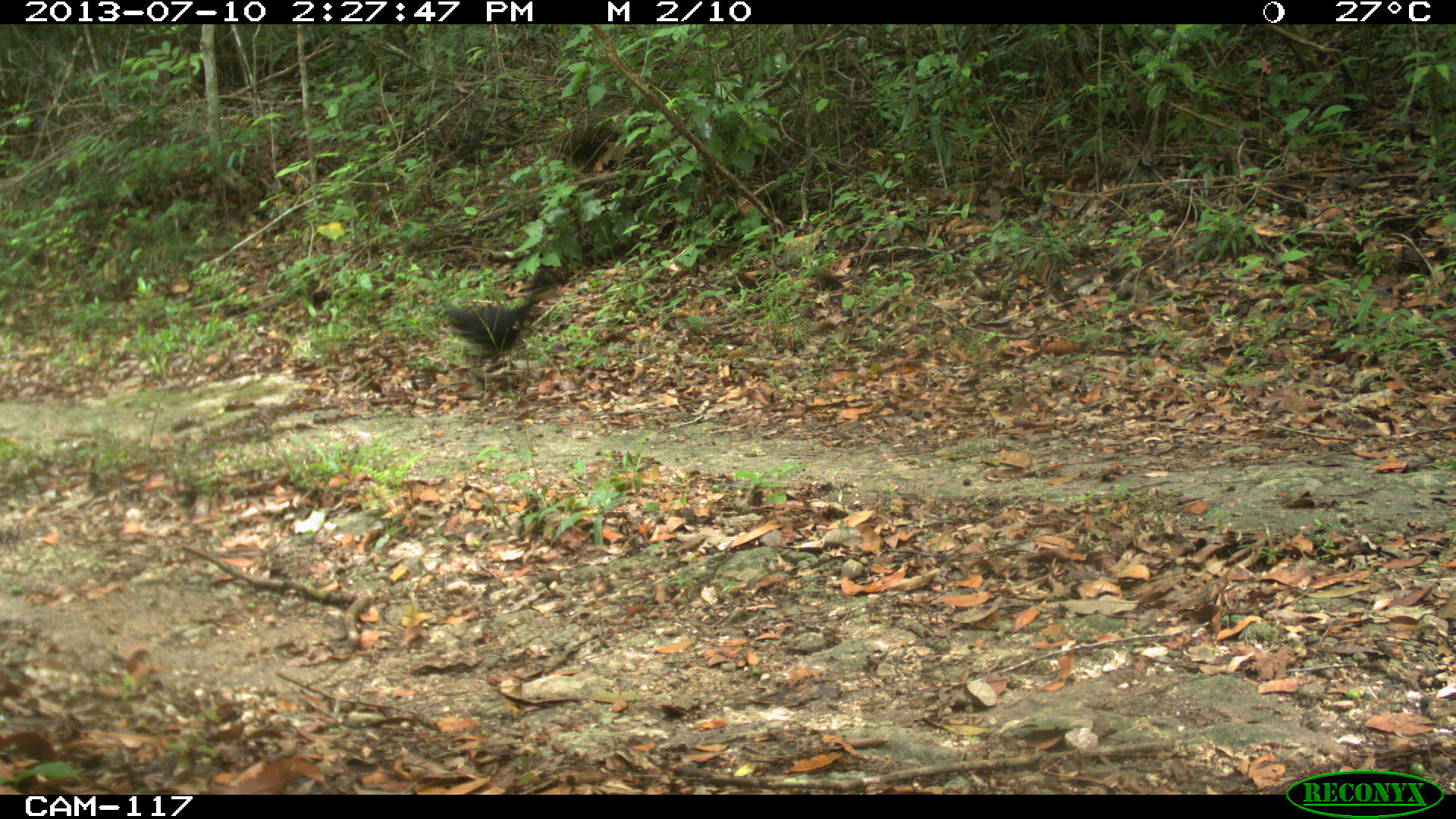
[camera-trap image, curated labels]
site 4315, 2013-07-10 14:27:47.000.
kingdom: Animalia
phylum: Chordata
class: Aves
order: Galliformes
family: Cracidae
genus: Crax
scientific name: Crax rubra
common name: great curassow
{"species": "Crax rubra (great curassow)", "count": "3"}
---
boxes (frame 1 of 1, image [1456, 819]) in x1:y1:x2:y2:
crax rubra: 437:269:573:366